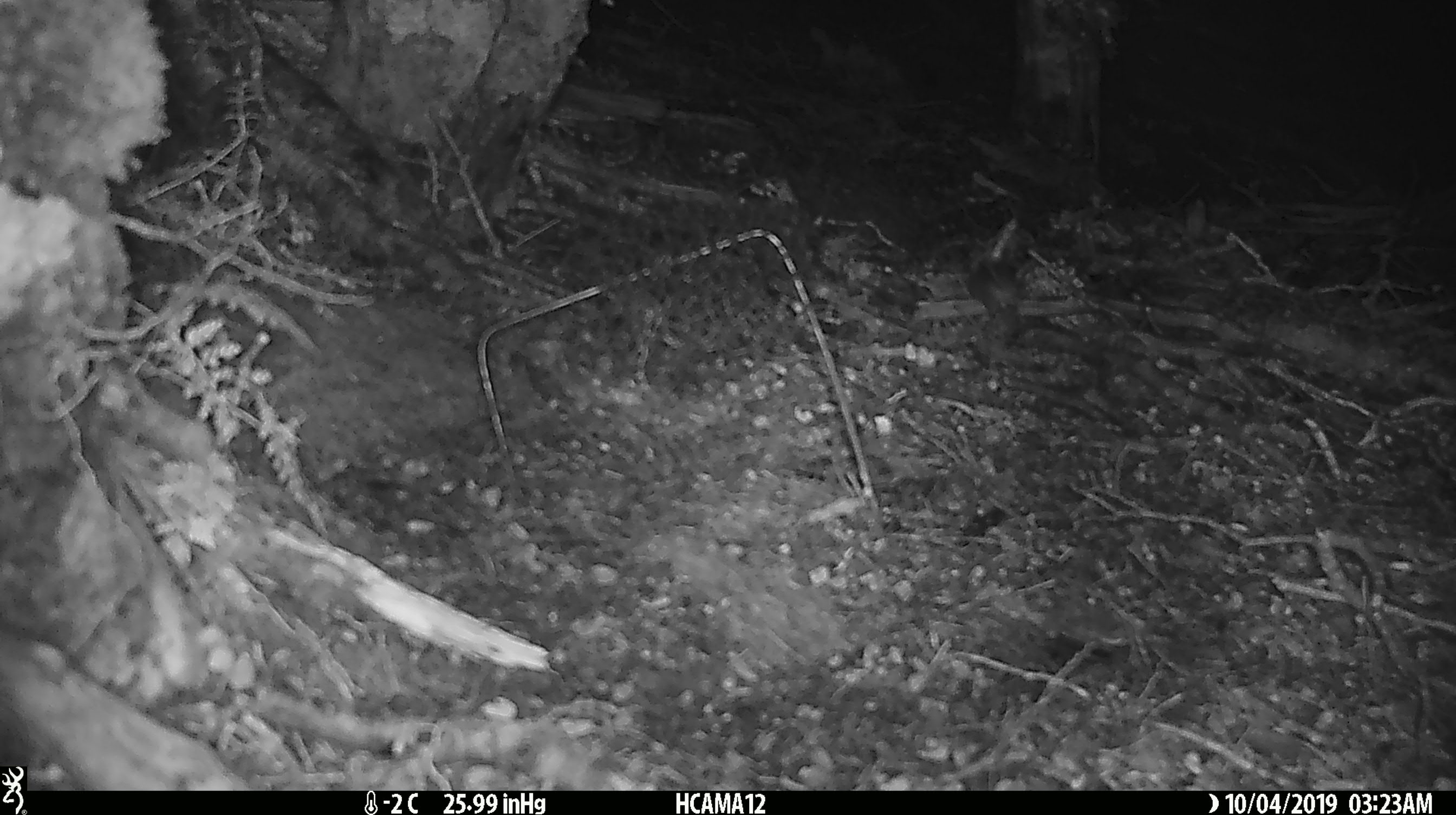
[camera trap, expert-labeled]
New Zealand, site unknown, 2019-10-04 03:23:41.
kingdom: Animalia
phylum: Chordata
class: Mammalia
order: Rodentia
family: Muridae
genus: Mus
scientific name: Mus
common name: mouse